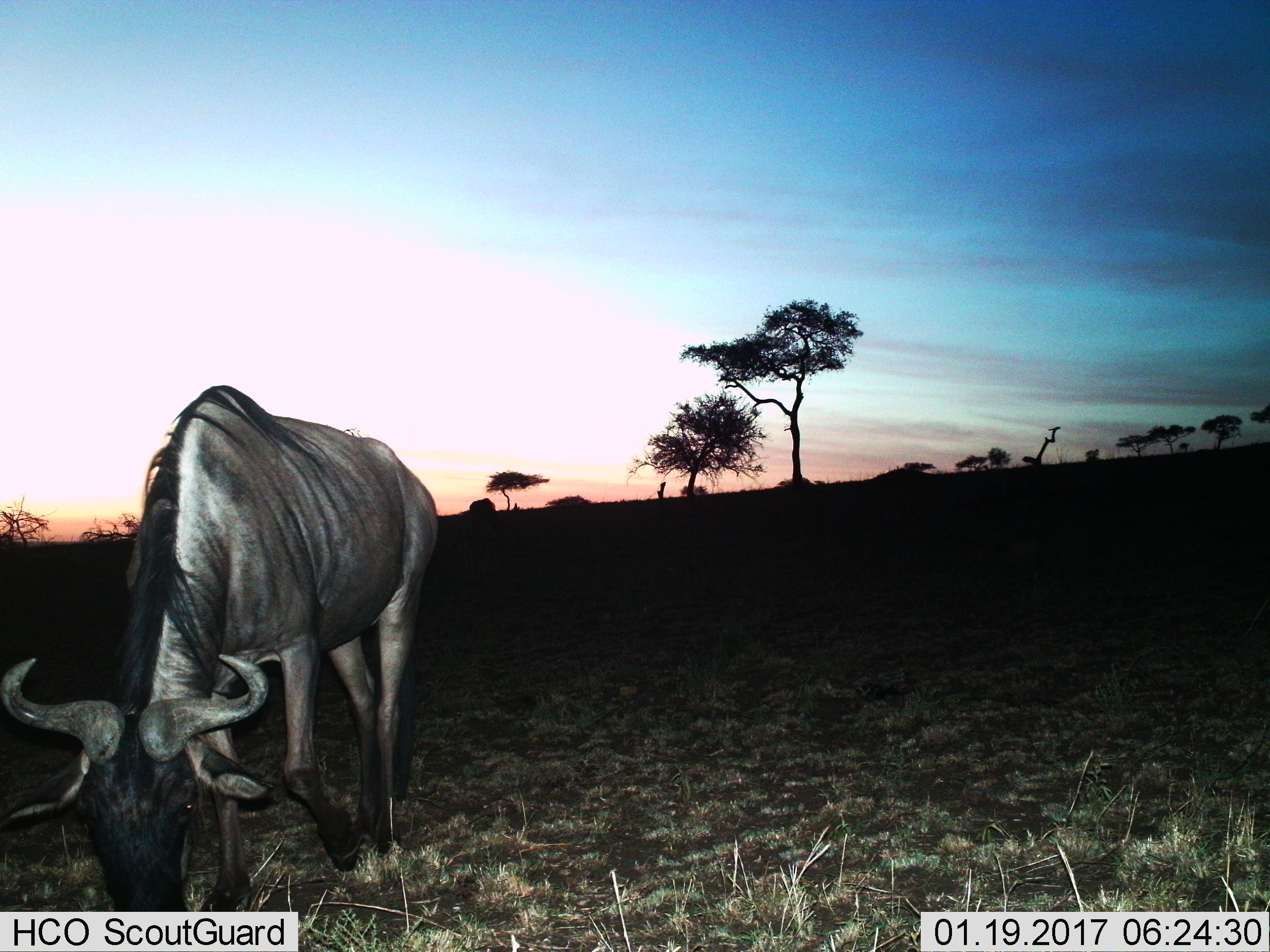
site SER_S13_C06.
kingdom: Animalia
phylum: Chordata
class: Mammalia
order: Artiodactyla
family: Bovidae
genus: Connochaetes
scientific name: Connochaetes taurinus taurinus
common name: blue wildebeest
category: wildebeestblue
Wildebeestblue (blue wildebeest) (Connochaetes taurinus taurinus), count 1. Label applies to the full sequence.